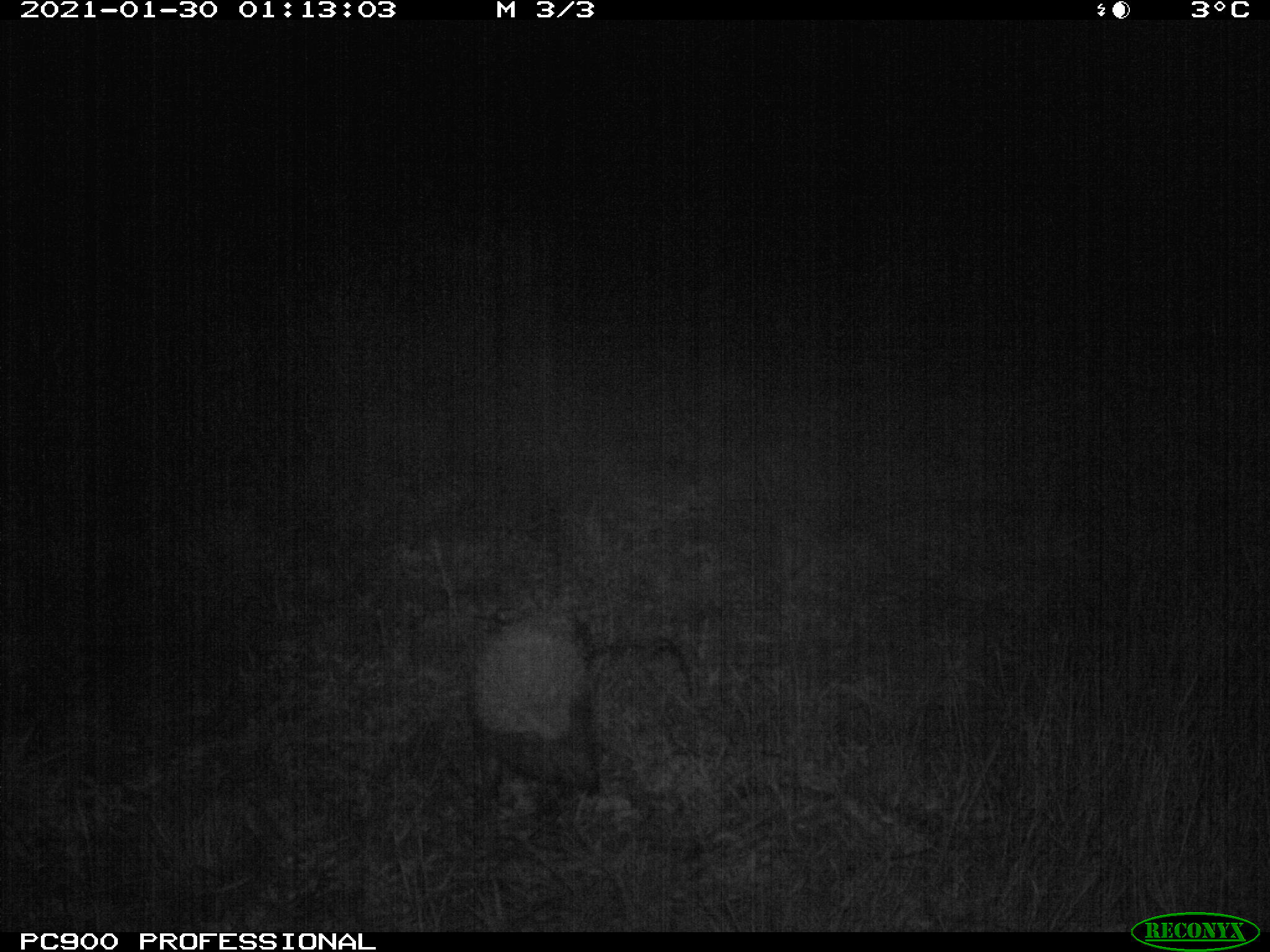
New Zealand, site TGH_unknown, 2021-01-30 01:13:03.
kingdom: Animalia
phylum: Chordata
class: Mammalia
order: Eulipotyphla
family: Erinaceidae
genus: Erinaceus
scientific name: Erinaceus europaeus europaeus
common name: european hedgehog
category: hedgehog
Hedgehog (european hedgehog) (Erinaceus europaeus europaeus).